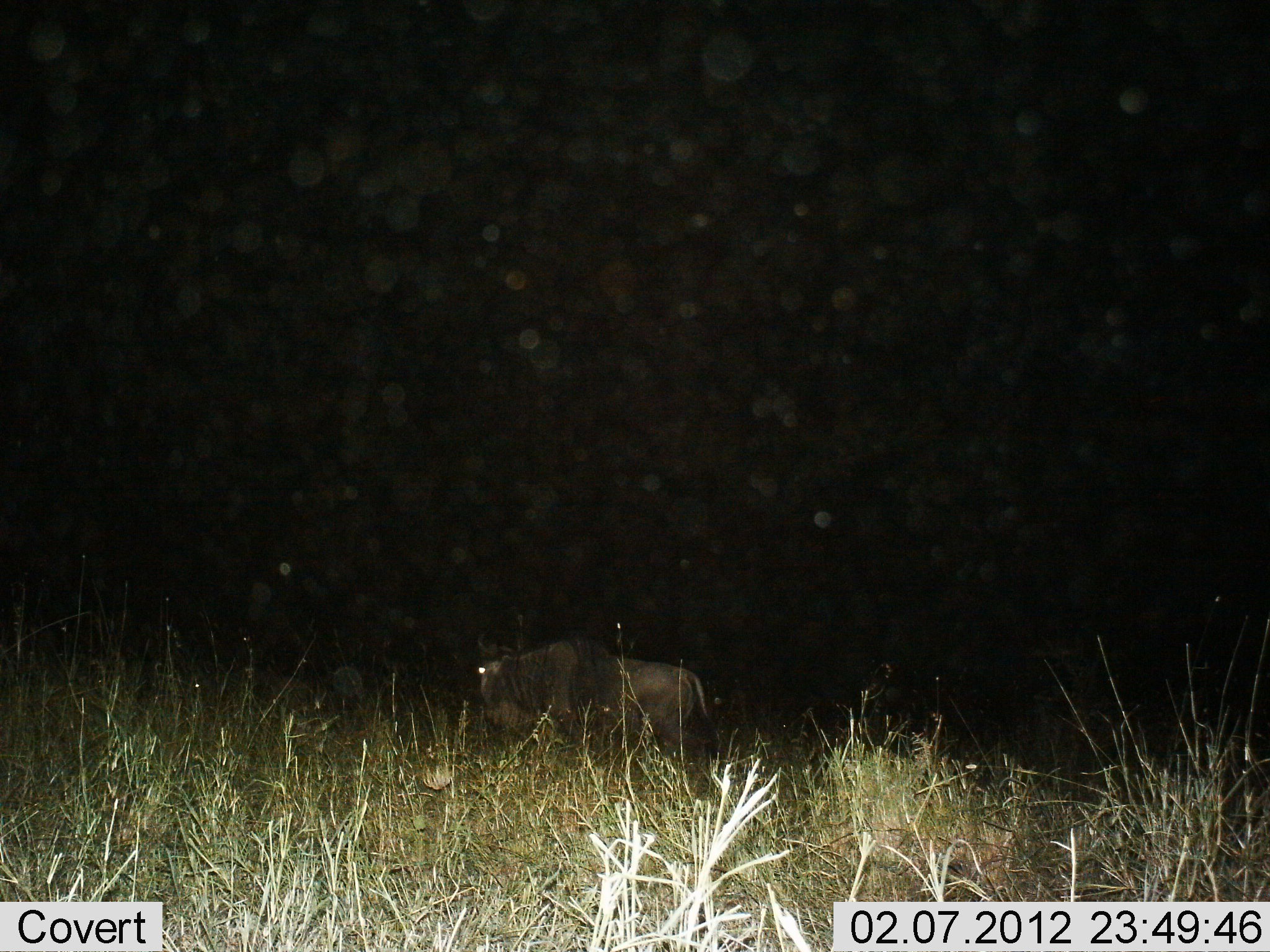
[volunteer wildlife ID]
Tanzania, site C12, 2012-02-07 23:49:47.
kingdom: Animalia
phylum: Chordata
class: Mammalia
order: Artiodactyla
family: Bovidae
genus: Connochaetes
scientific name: Connochaetes taurinus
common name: blue wildebeest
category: wildebeest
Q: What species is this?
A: Wildebeest (blue wildebeest) (Connochaetes taurinus).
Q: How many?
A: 1.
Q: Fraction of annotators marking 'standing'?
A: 33%.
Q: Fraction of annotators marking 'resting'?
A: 0%.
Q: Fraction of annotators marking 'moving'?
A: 67%.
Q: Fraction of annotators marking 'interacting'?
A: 0%.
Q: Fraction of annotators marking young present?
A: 0%.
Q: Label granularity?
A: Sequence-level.